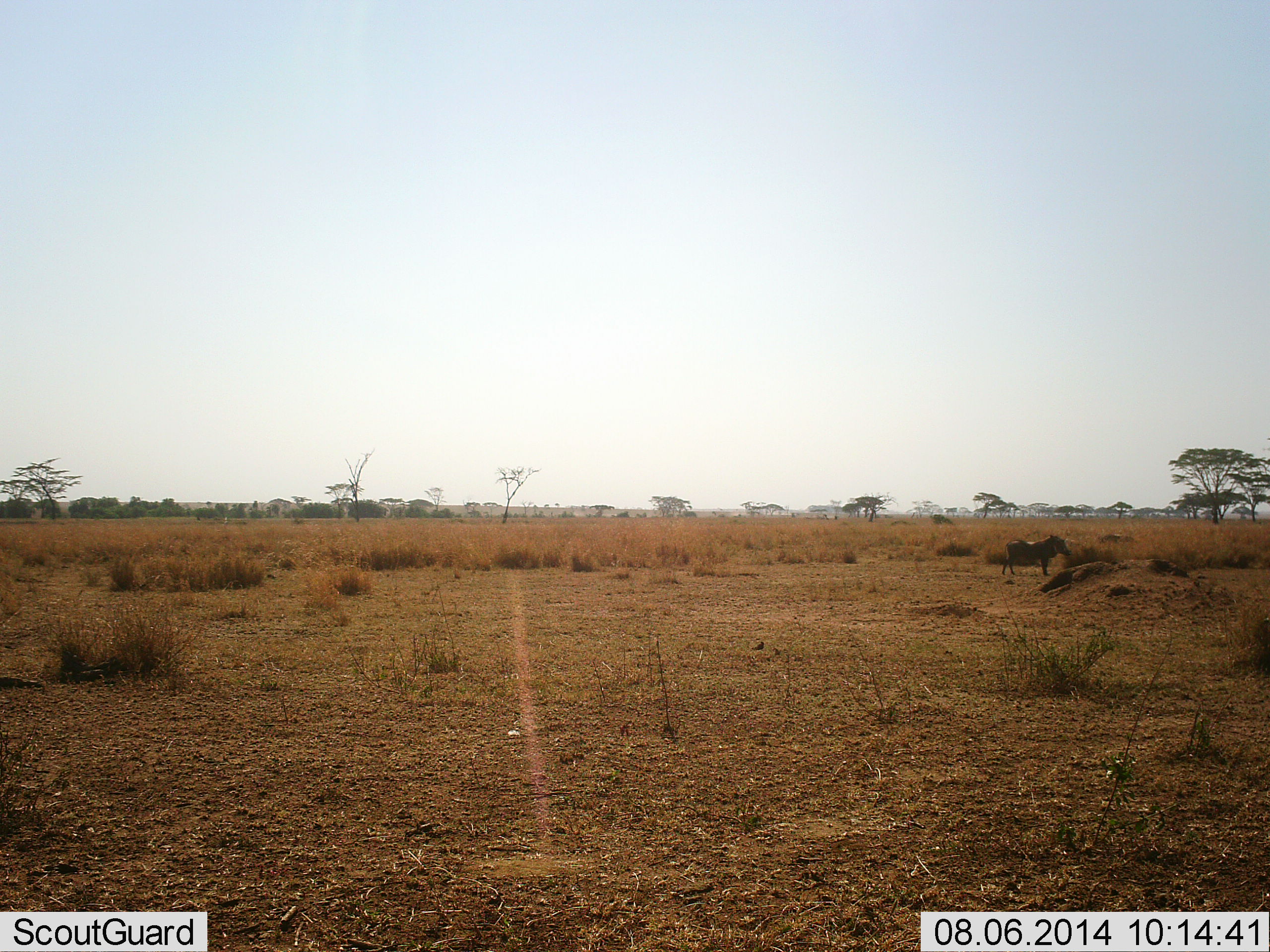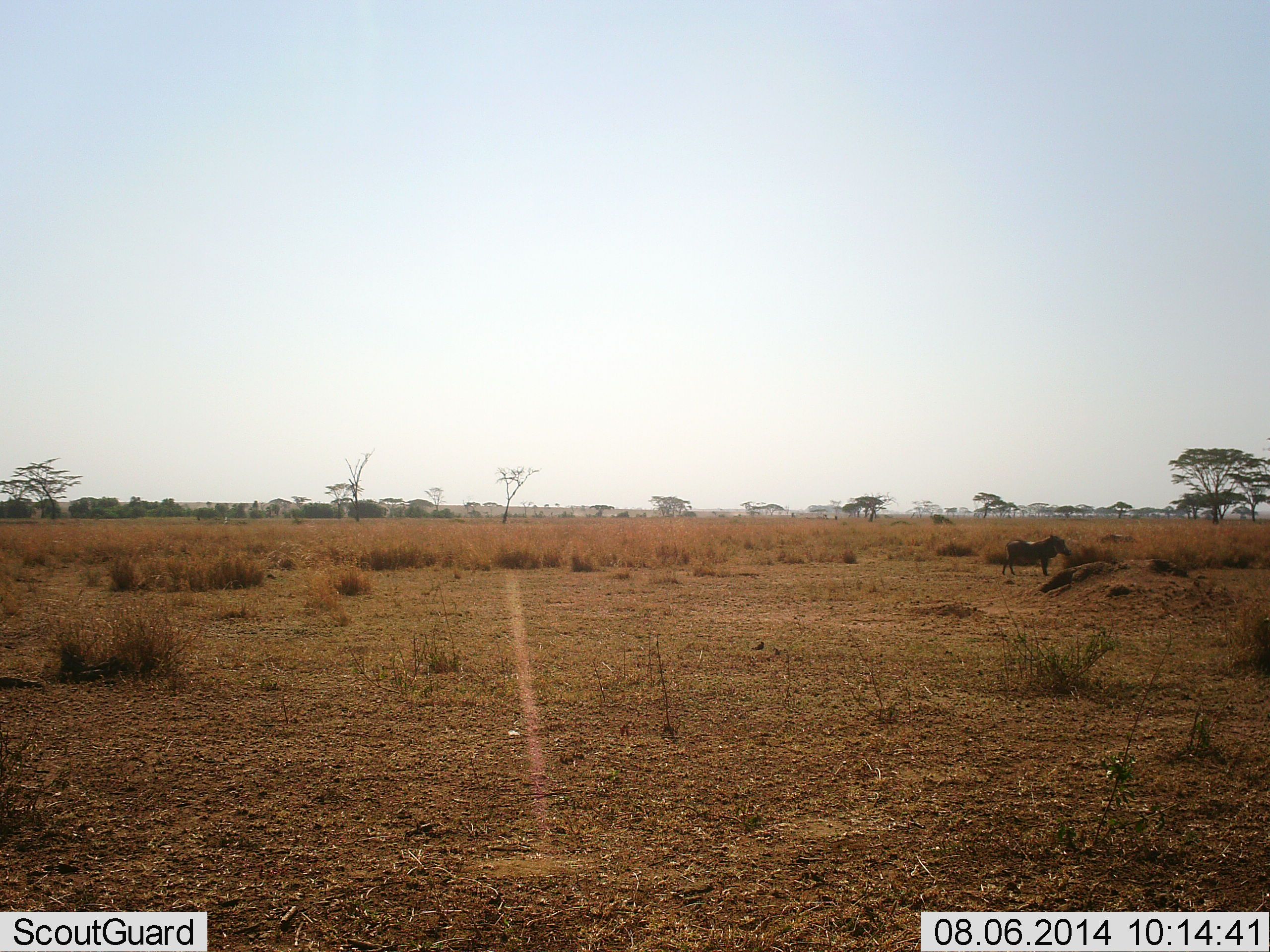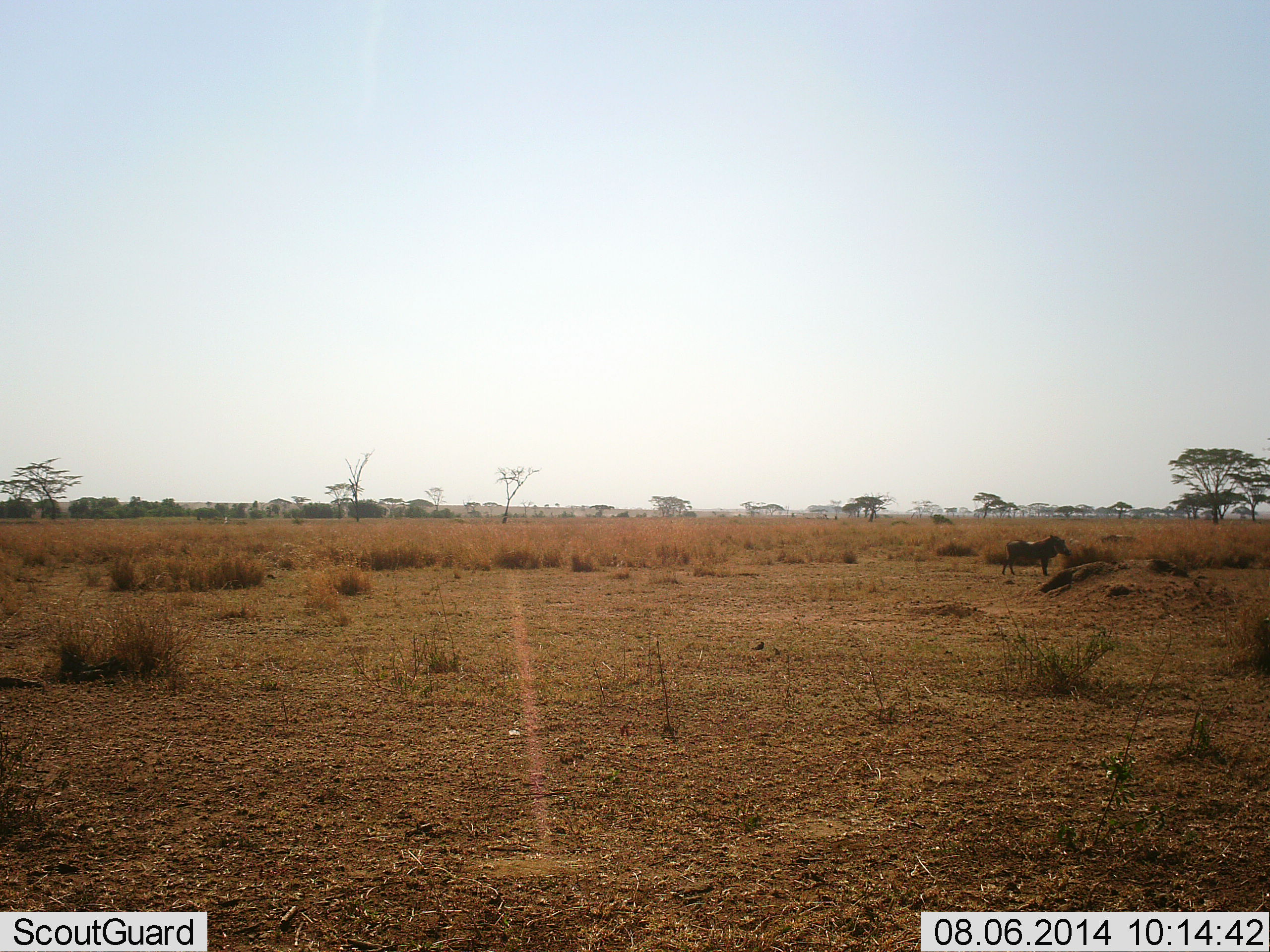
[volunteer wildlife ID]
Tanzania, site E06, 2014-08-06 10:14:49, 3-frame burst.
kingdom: Animalia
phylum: Chordata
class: Mammalia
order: Artiodactyla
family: Suidae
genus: Phacochoerus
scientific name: Phacochoerus africanus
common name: warthog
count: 1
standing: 100%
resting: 0%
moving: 0%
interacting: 0%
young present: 0%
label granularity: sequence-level